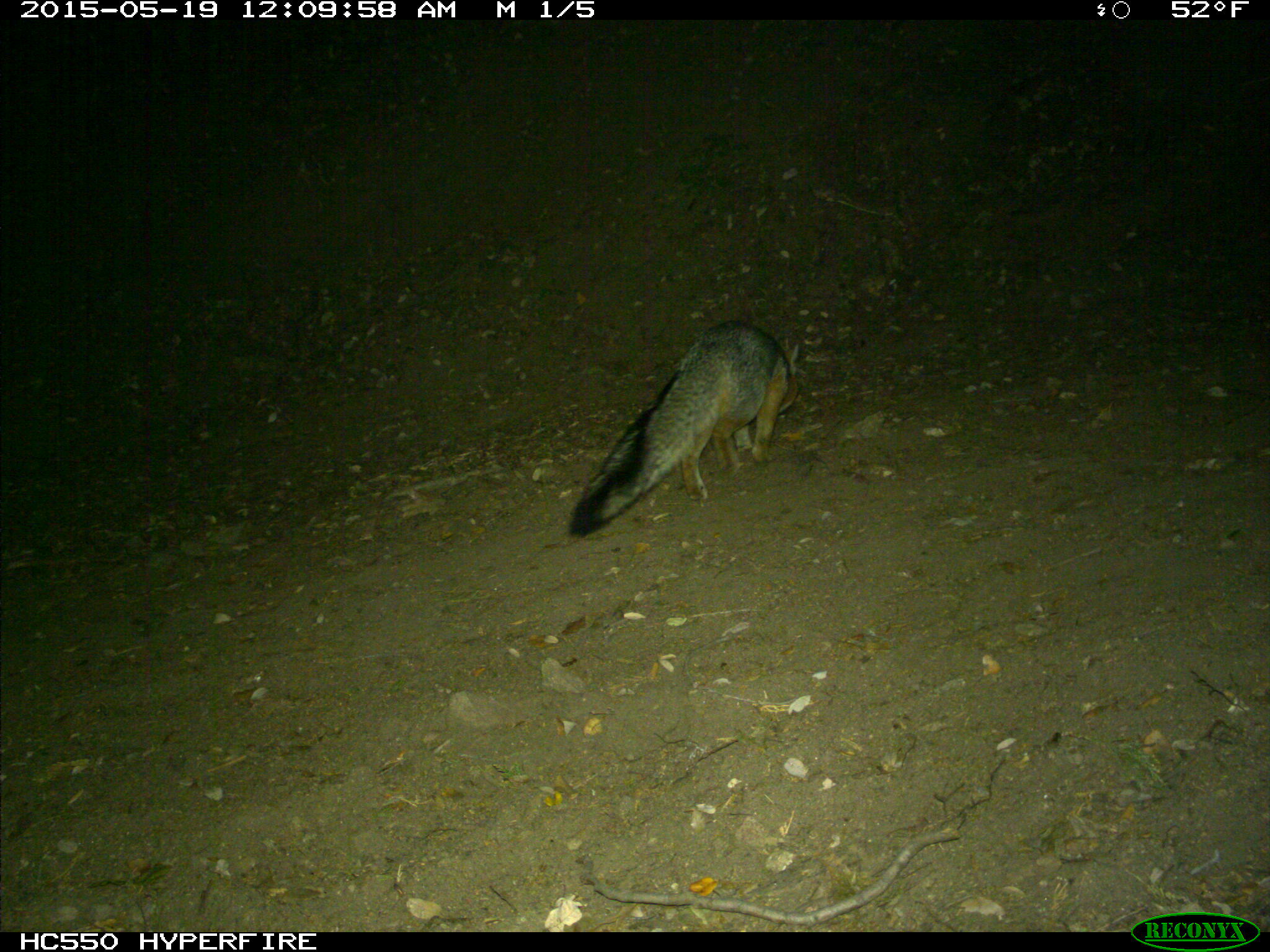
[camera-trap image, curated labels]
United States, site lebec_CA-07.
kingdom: Animalia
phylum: Chordata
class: Mammalia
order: Carnivora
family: Canidae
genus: Urocyon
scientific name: Urocyon cinereoargenteus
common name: gray fox